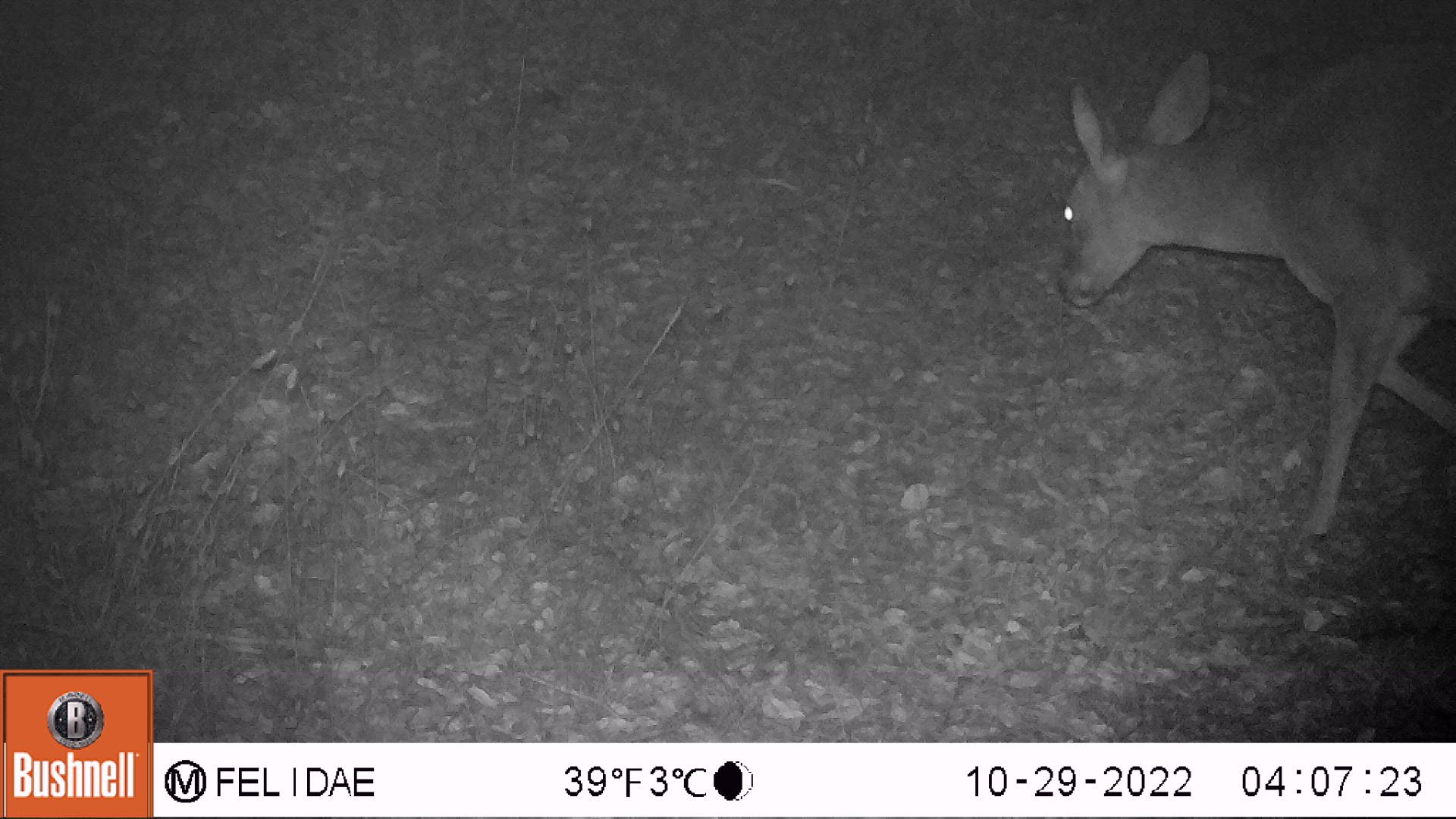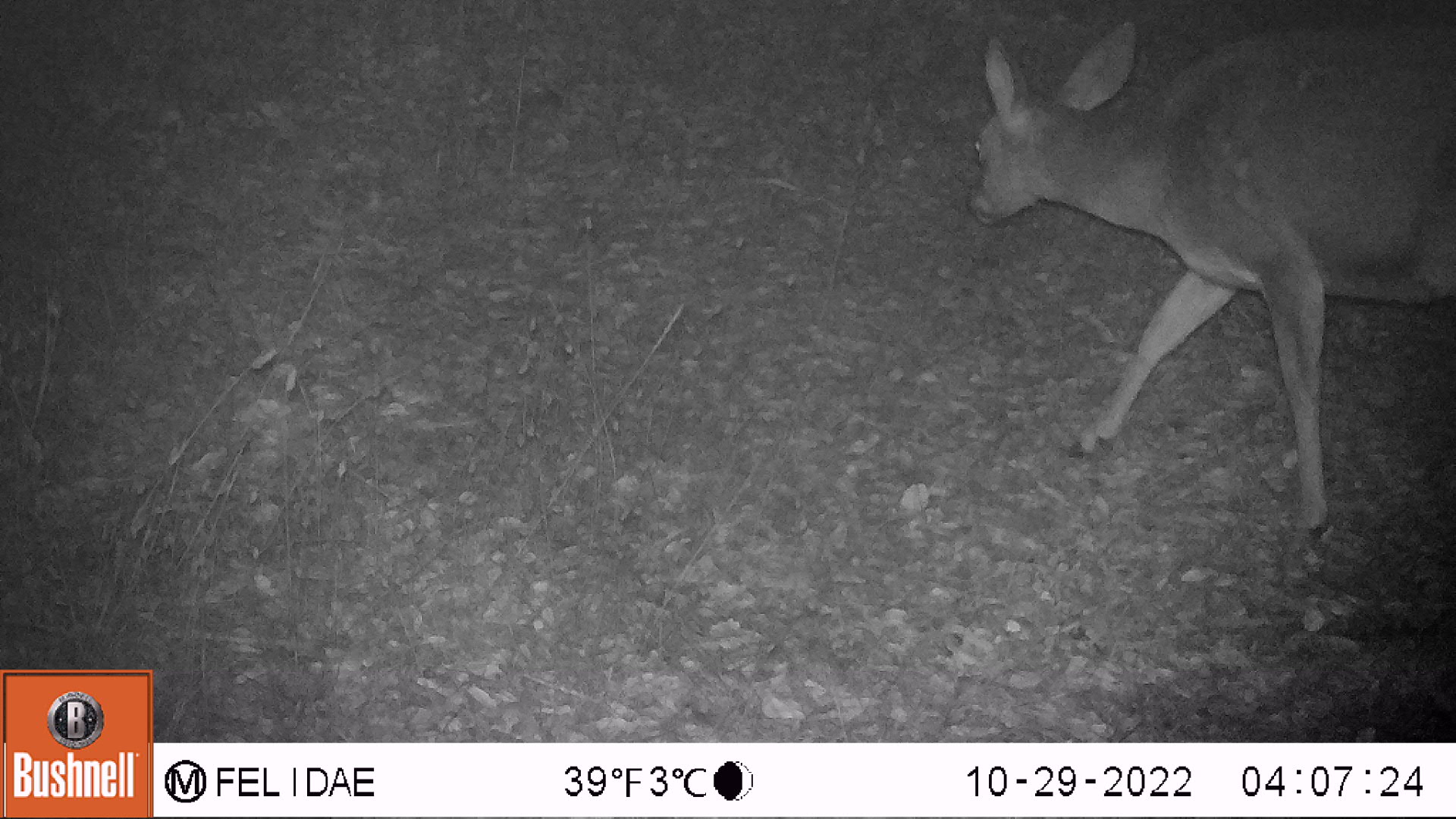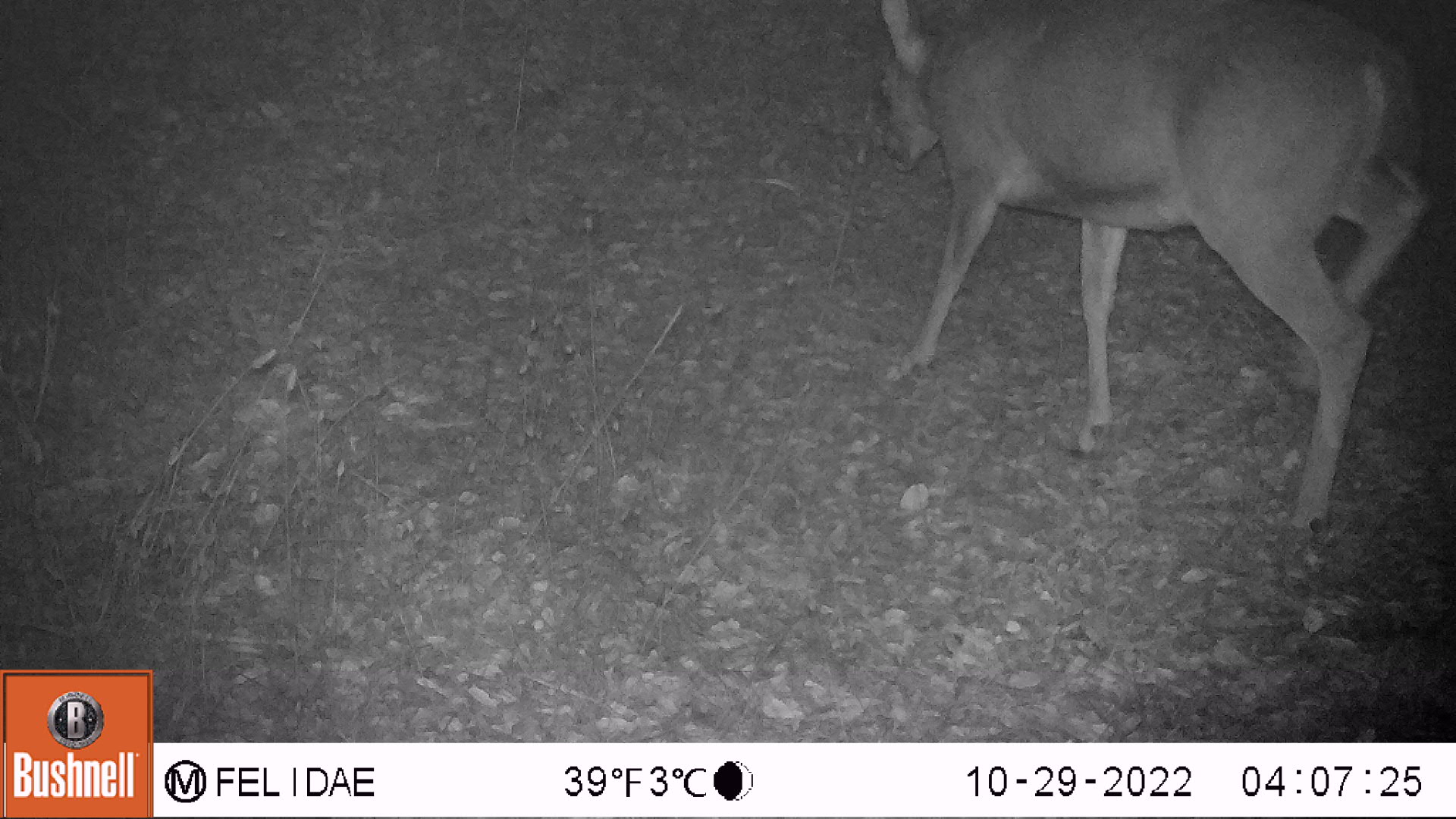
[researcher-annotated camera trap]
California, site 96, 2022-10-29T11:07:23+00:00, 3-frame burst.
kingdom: Animalia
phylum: Chordata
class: Mammalia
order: Artiodactyla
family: Cervidae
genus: Odocoileus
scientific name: Odocoileus hemionus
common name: mule deer